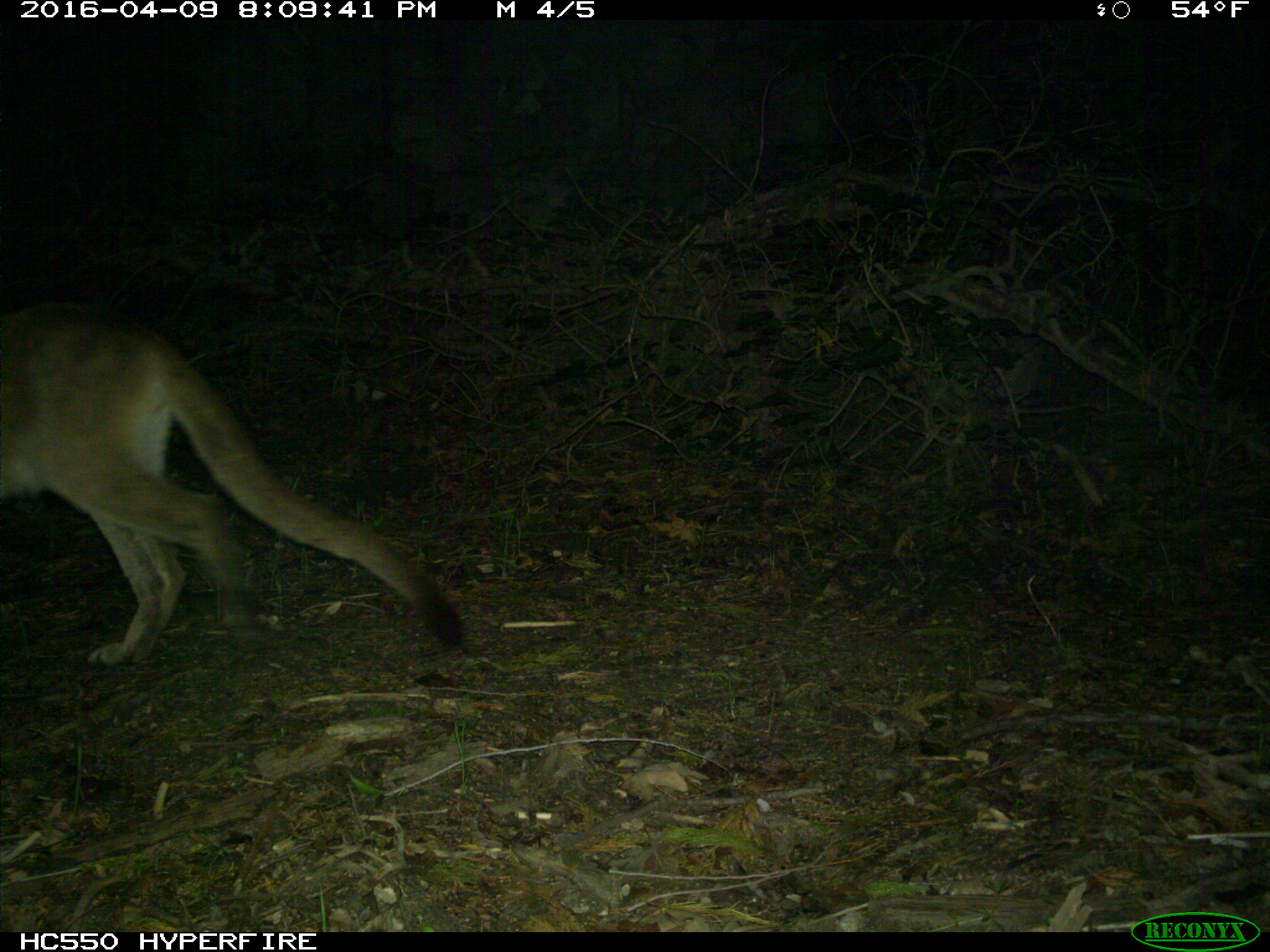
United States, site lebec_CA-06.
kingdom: Animalia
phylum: Chordata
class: Mammalia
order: Carnivora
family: Felidae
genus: Puma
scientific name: Puma concolor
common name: mountain lion